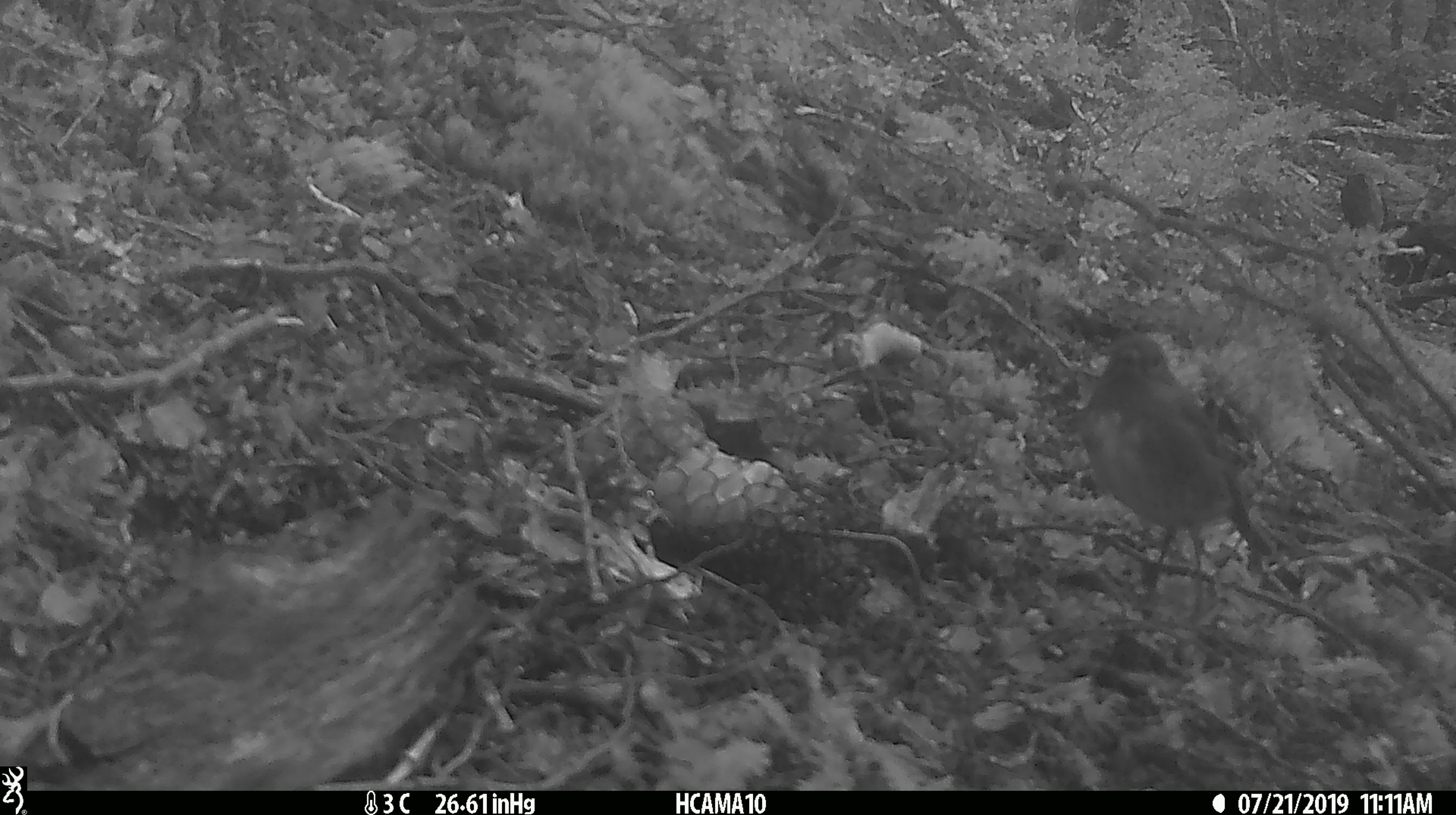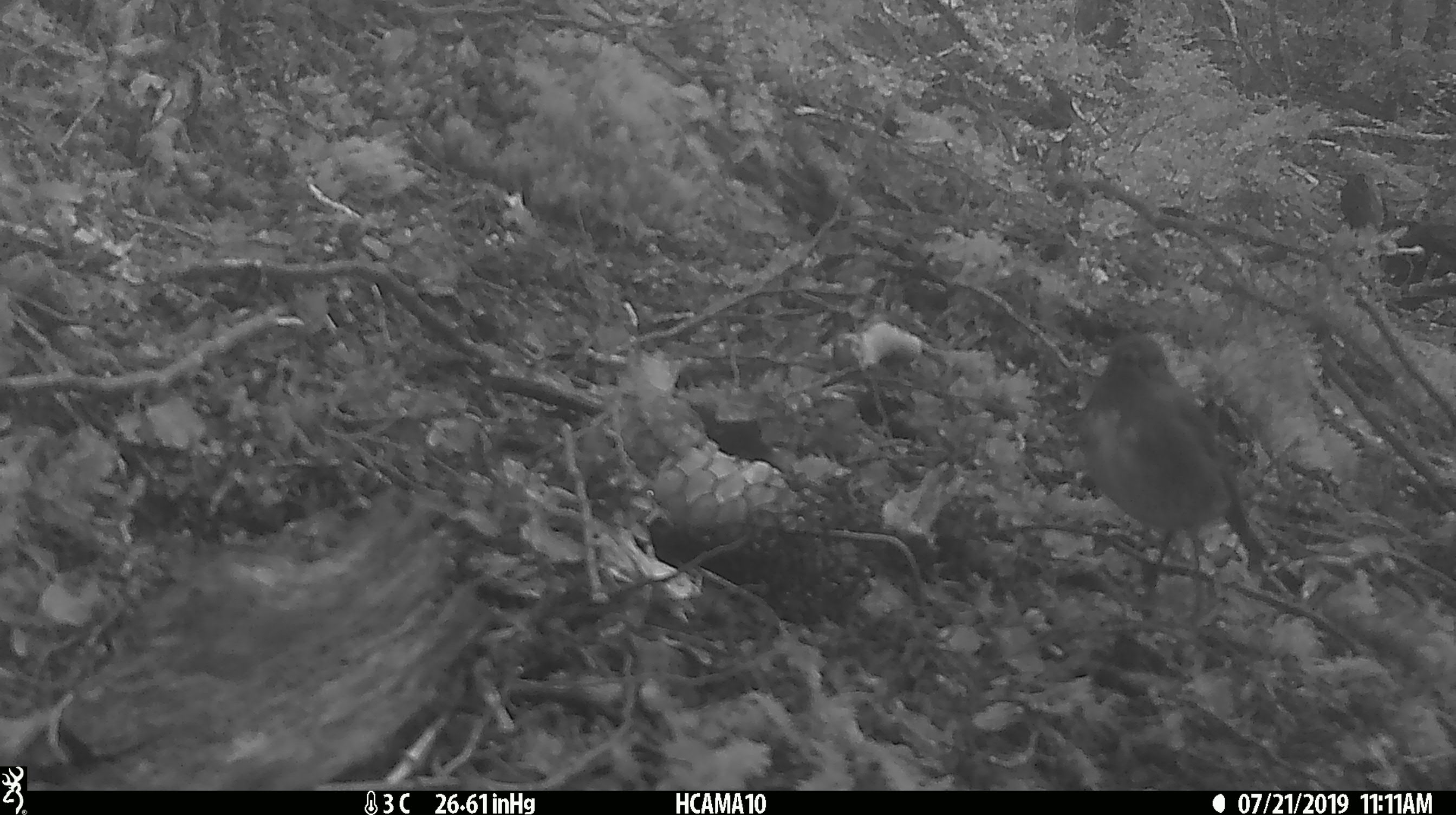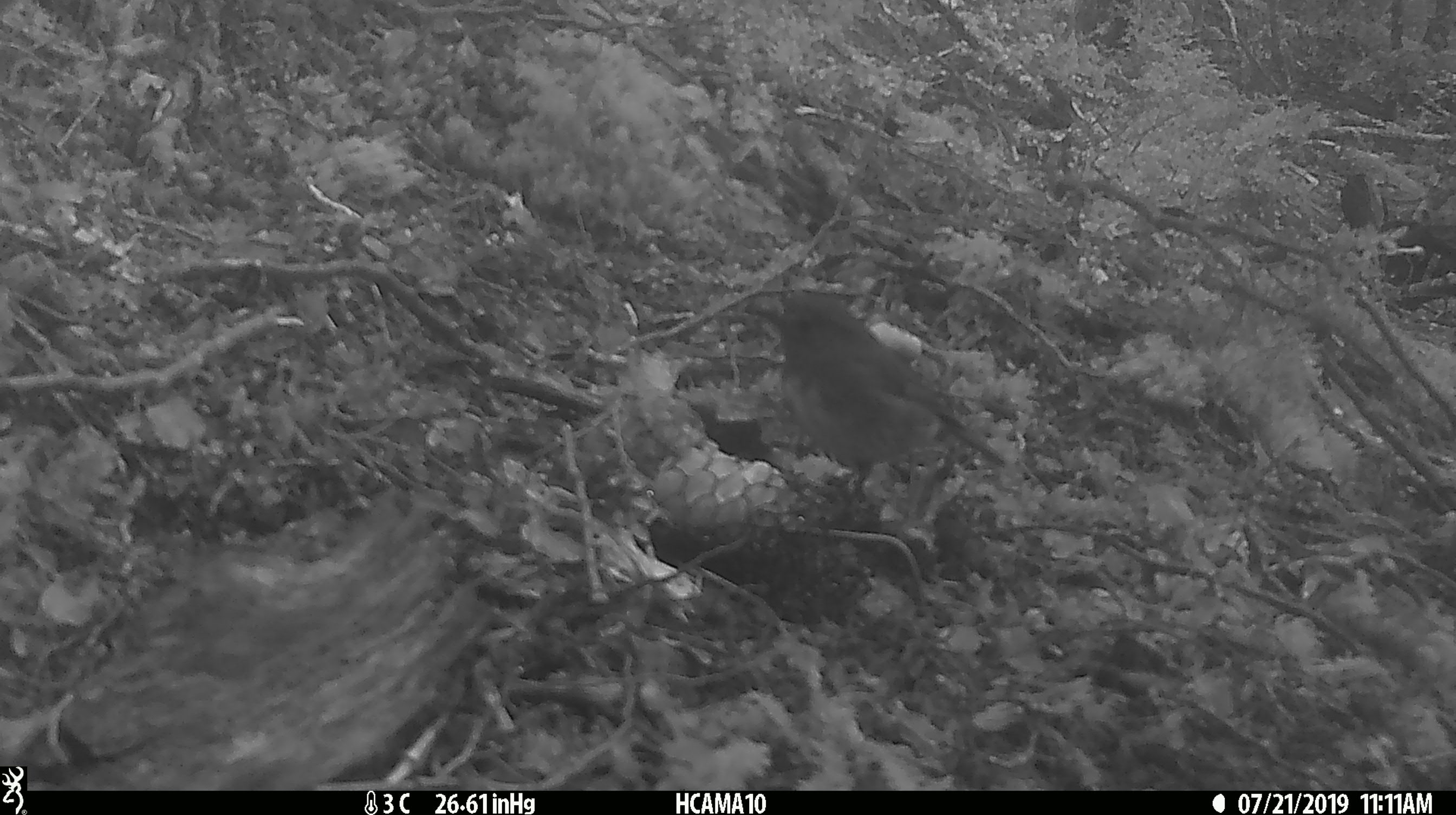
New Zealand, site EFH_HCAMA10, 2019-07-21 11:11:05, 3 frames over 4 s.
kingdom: Animalia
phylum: Chordata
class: Aves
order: Passeriformes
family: Petroicidae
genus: Petroica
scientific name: Petroica australis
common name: new zealand robin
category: robin